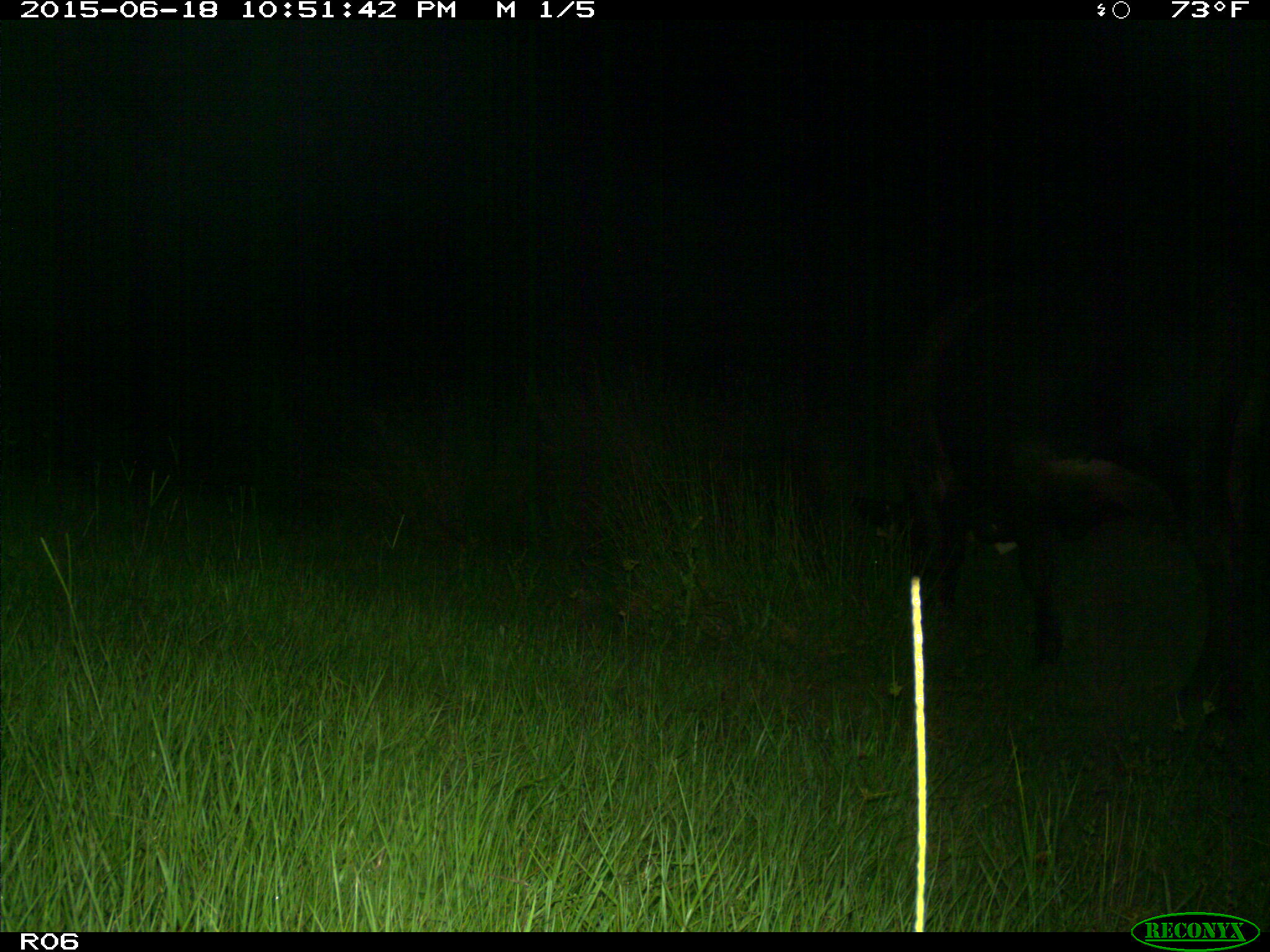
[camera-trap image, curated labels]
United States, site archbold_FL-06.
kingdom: Animalia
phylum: Chordata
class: Mammalia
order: Artiodactyla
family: Bovidae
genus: Bos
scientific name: Bos taurus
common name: domestic cow